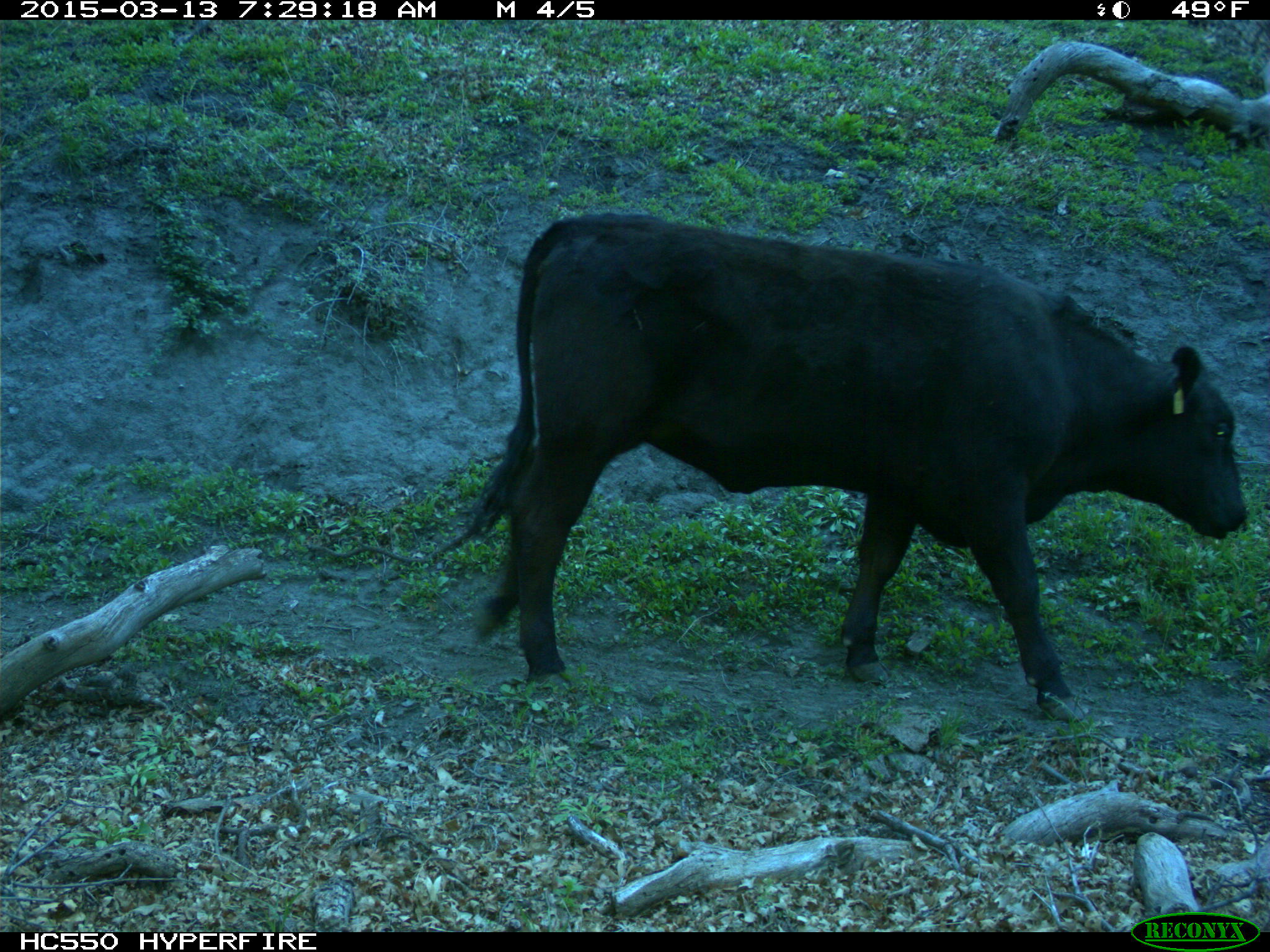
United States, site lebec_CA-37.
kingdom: Animalia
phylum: Chordata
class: Mammalia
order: Artiodactyla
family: Bovidae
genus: Bos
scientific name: Bos taurus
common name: domestic cow